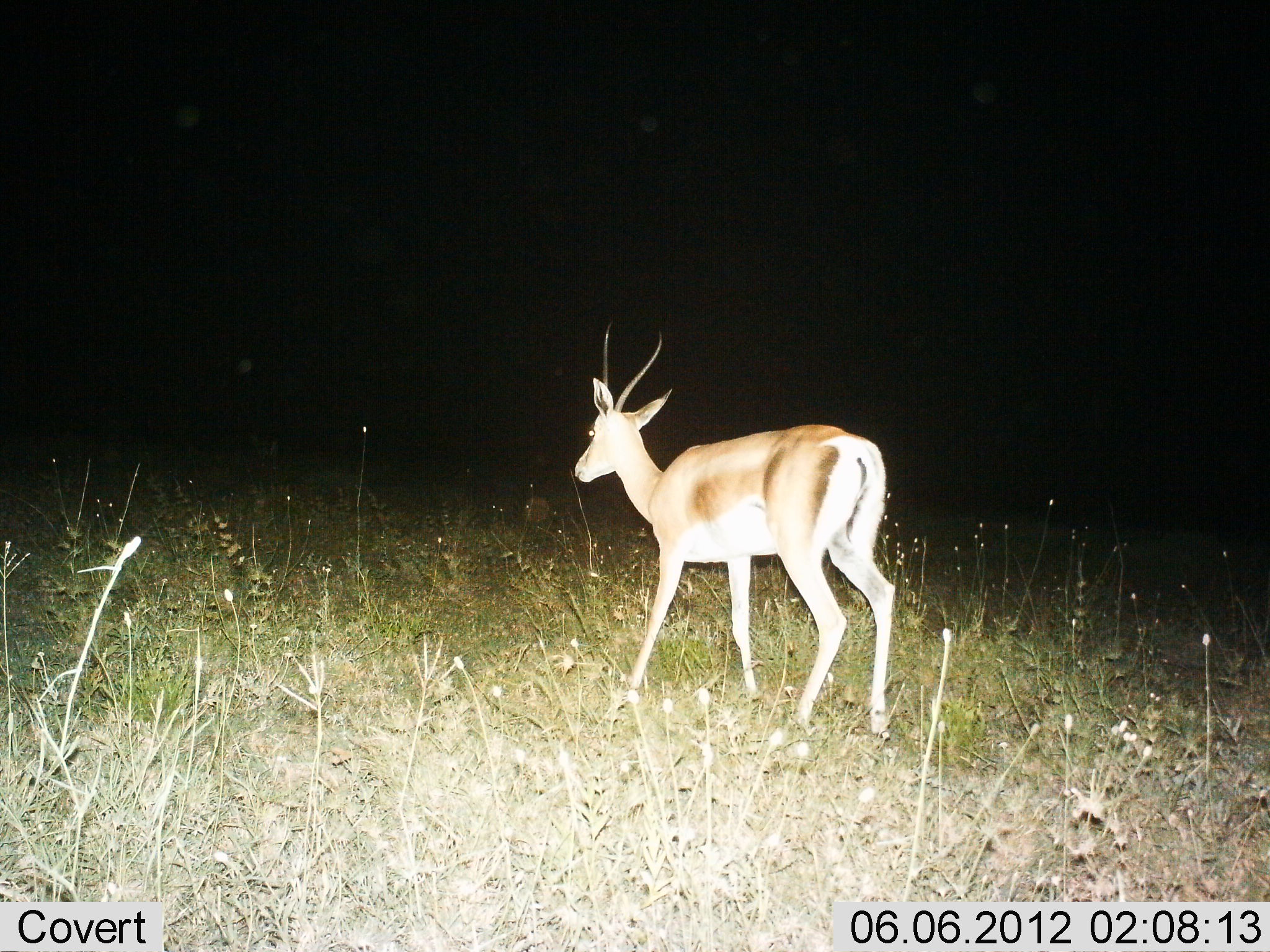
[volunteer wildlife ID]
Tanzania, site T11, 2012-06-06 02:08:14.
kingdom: Animalia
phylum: Chordata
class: Mammalia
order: Artiodactyla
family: Bovidae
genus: Nanger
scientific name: Nanger granti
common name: grant's gazelle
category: gazellegrants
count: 1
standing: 60%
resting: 0%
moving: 40%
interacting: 0%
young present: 0%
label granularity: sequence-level